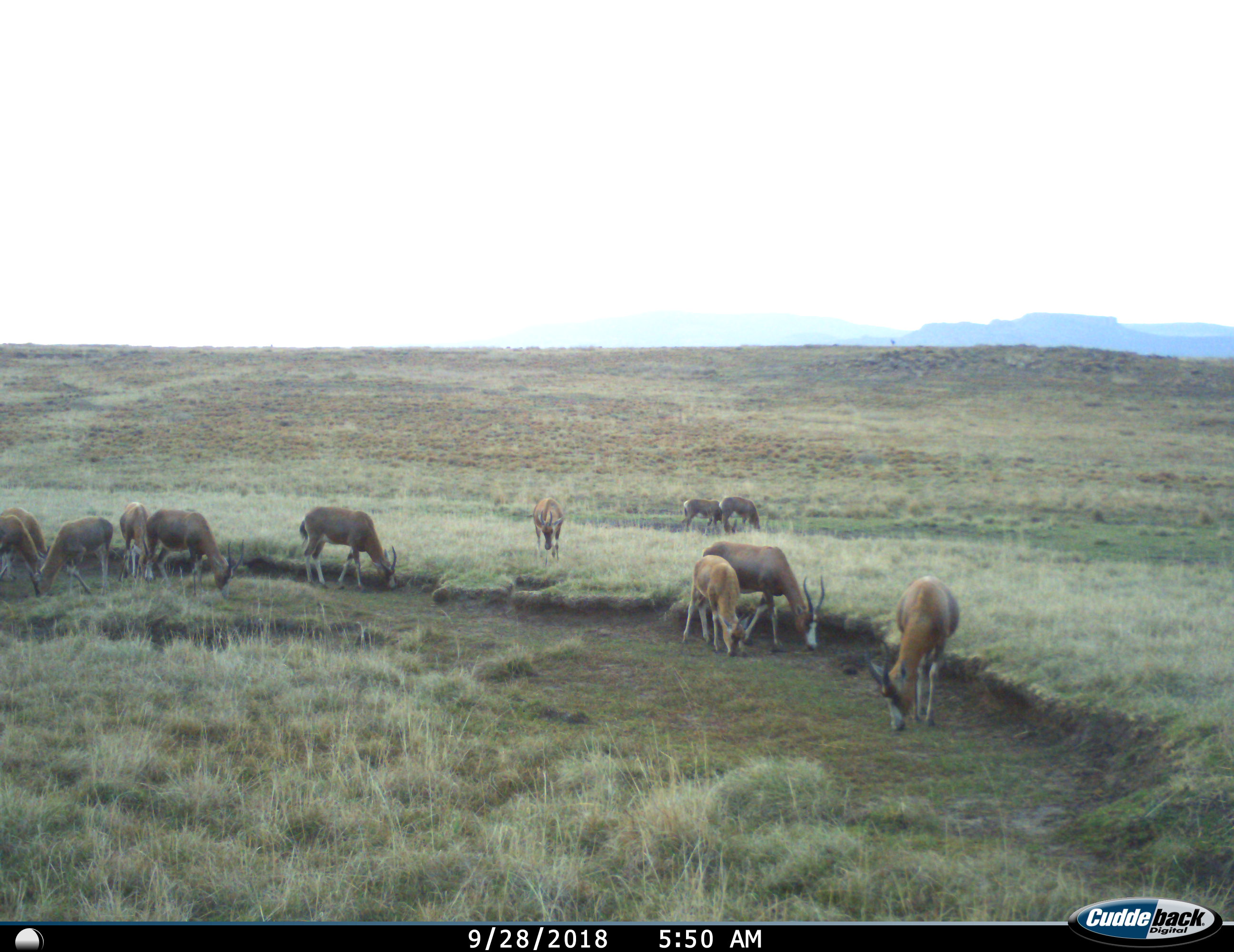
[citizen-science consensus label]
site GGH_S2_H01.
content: unidentified animal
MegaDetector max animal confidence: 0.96